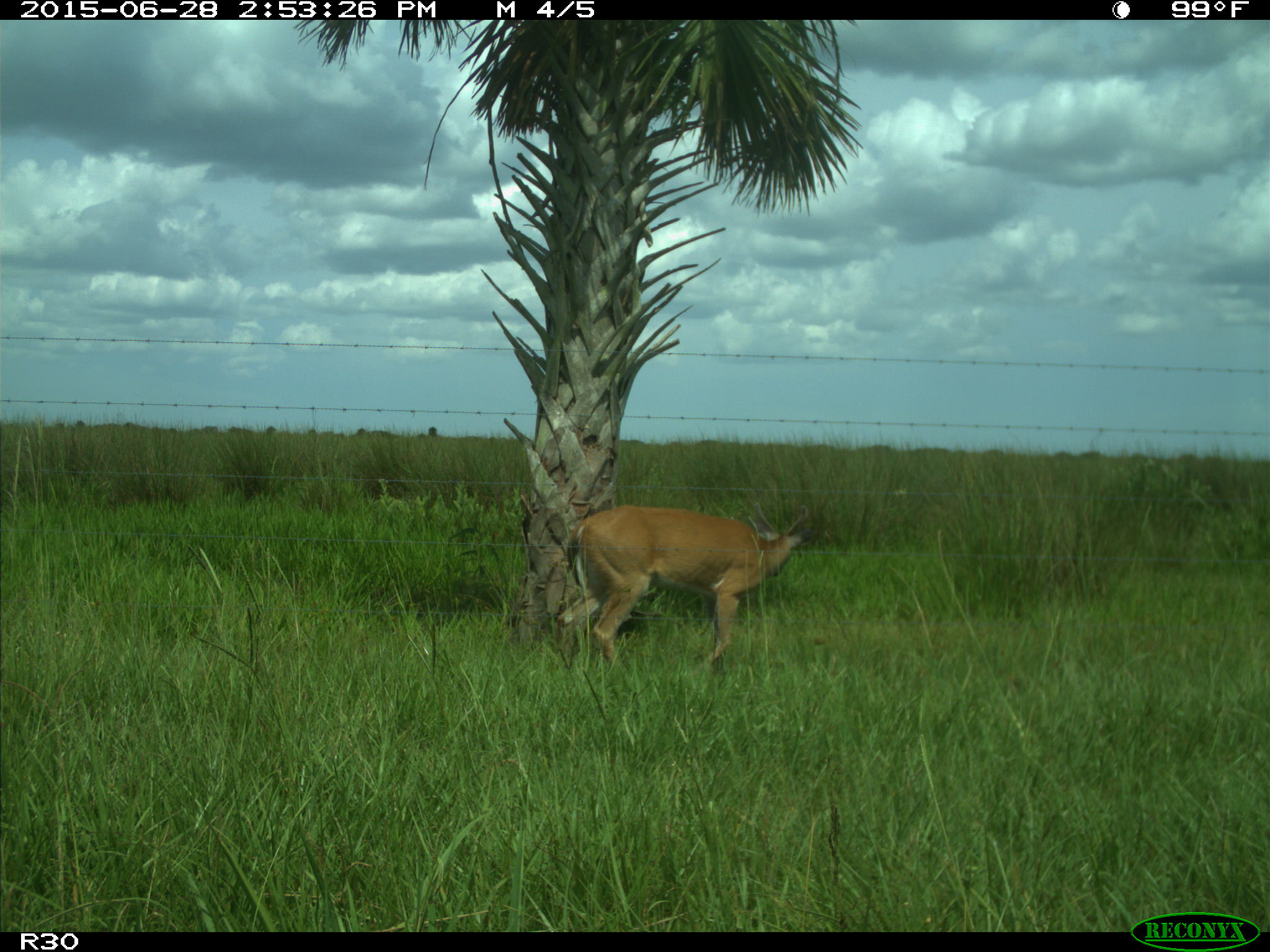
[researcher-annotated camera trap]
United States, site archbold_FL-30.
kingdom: Animalia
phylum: Chordata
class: Mammalia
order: Artiodactyla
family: Cervidae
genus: Odocoileus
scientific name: Odocoileus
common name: deer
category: unidentified deer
Unidentified deer (deer) (Odocoileus).